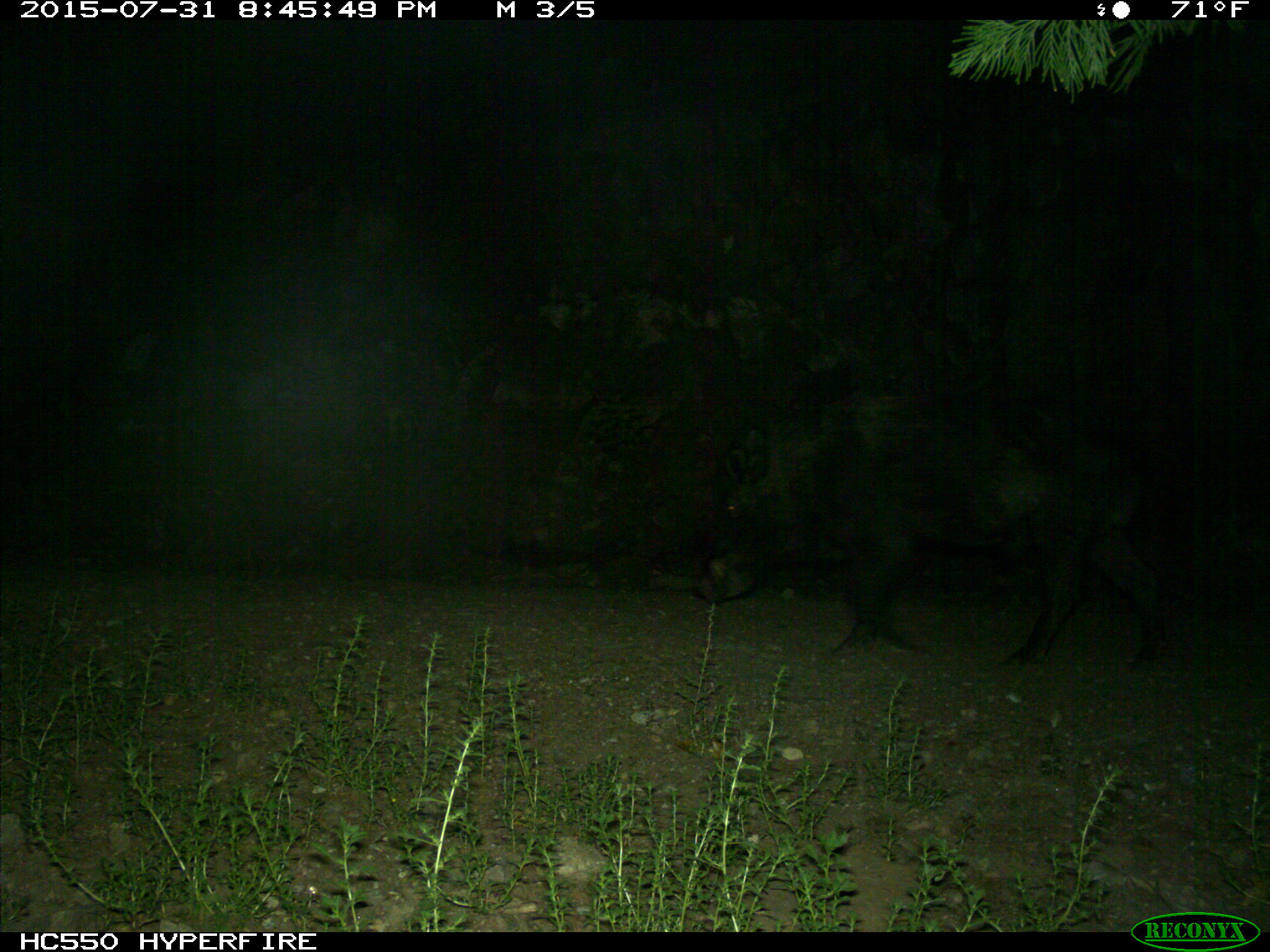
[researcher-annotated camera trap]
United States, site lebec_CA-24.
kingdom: Animalia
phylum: Chordata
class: Mammalia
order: Artiodactyla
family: Suidae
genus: Sus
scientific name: Sus scrofa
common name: wild boar